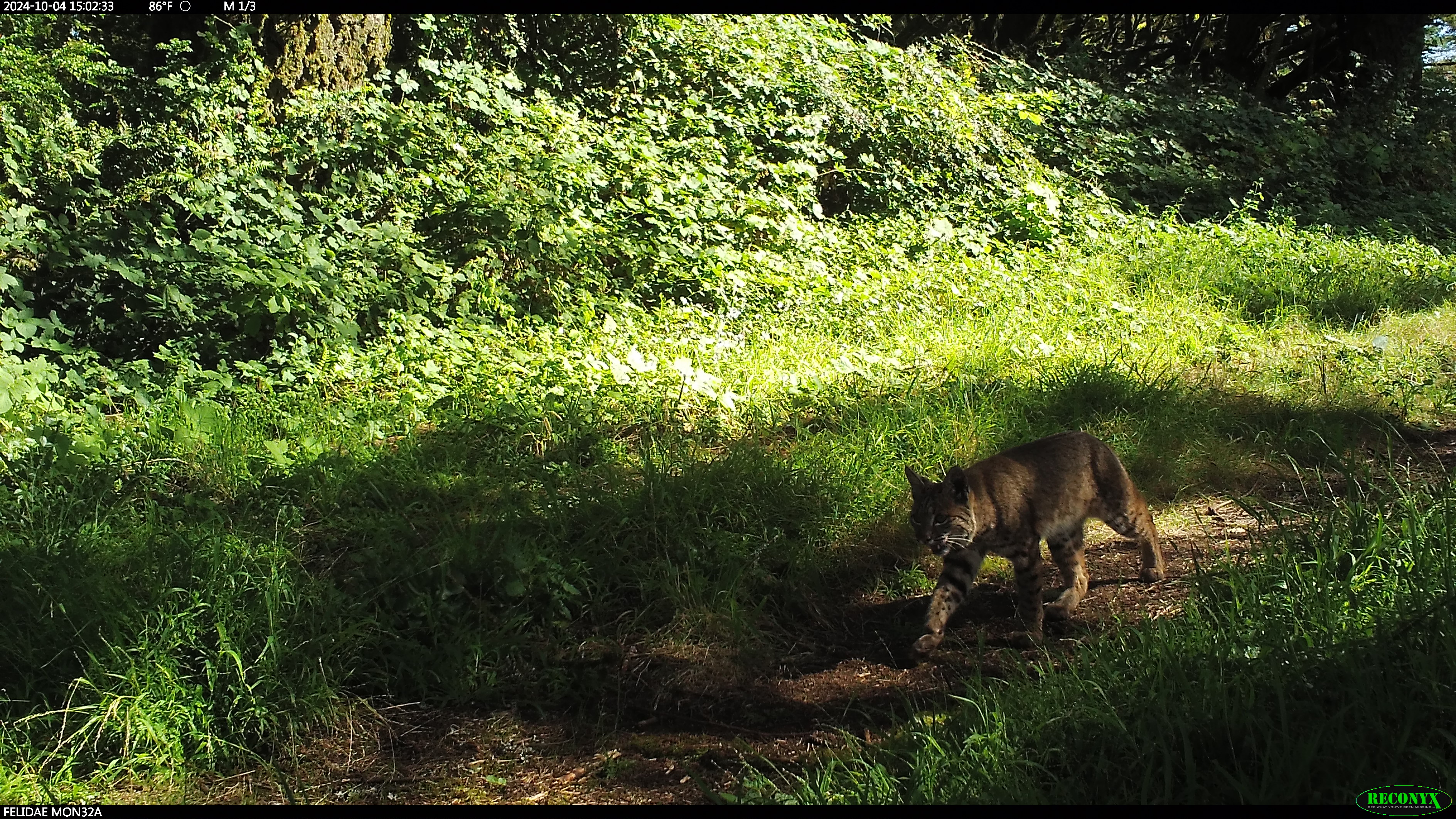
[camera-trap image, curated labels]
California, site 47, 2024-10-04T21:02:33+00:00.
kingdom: Animalia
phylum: Chordata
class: Mammalia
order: Carnivora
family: Felidae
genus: Lynx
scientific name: Lynx rufus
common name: bobcat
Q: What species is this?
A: Bobcat (Lynx rufus).